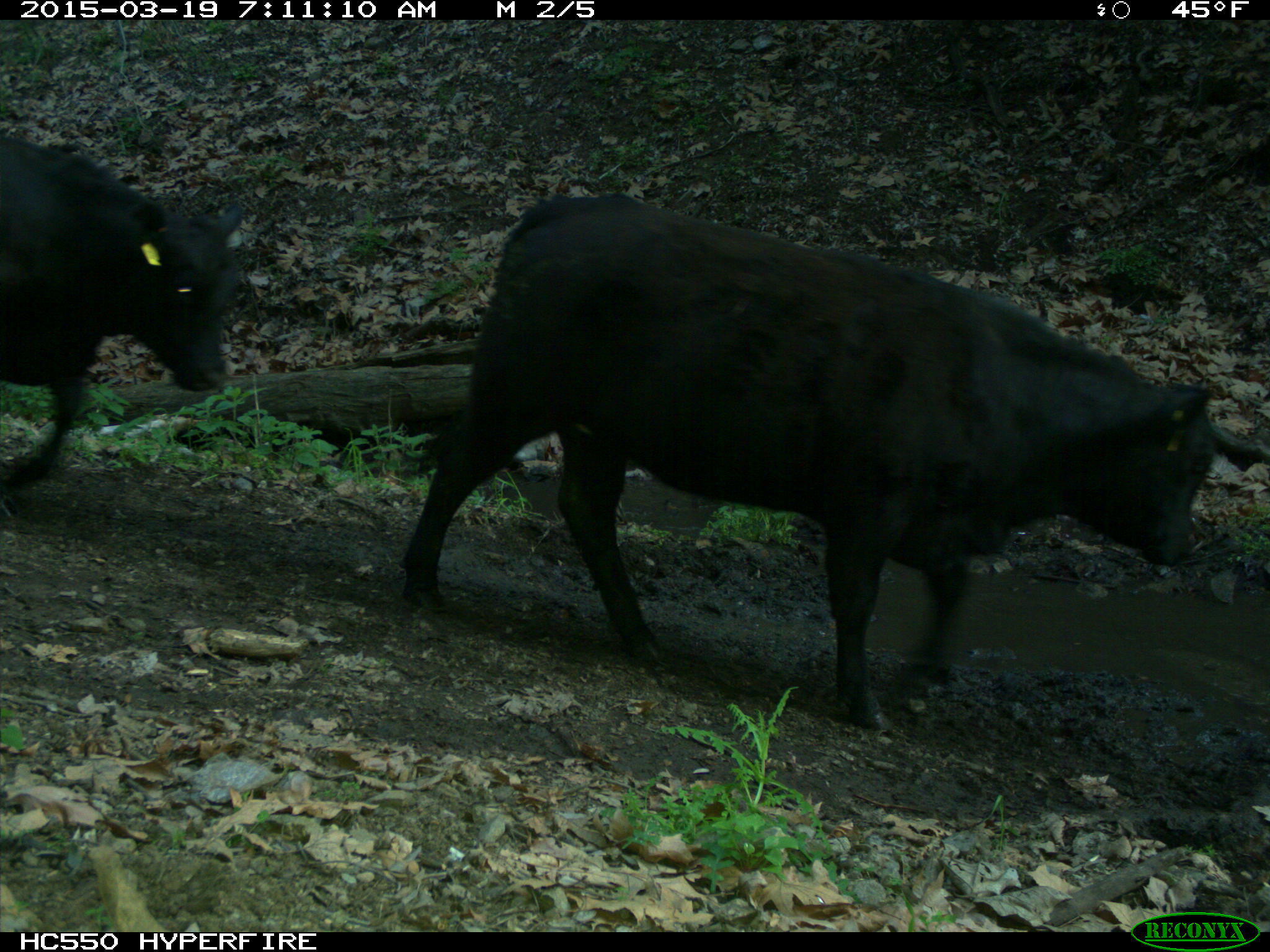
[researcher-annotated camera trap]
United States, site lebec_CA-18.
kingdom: Animalia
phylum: Chordata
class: Mammalia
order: Artiodactyla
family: Bovidae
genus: Bos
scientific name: Bos taurus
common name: domestic cow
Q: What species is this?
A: Bos taurus (domestic cow).